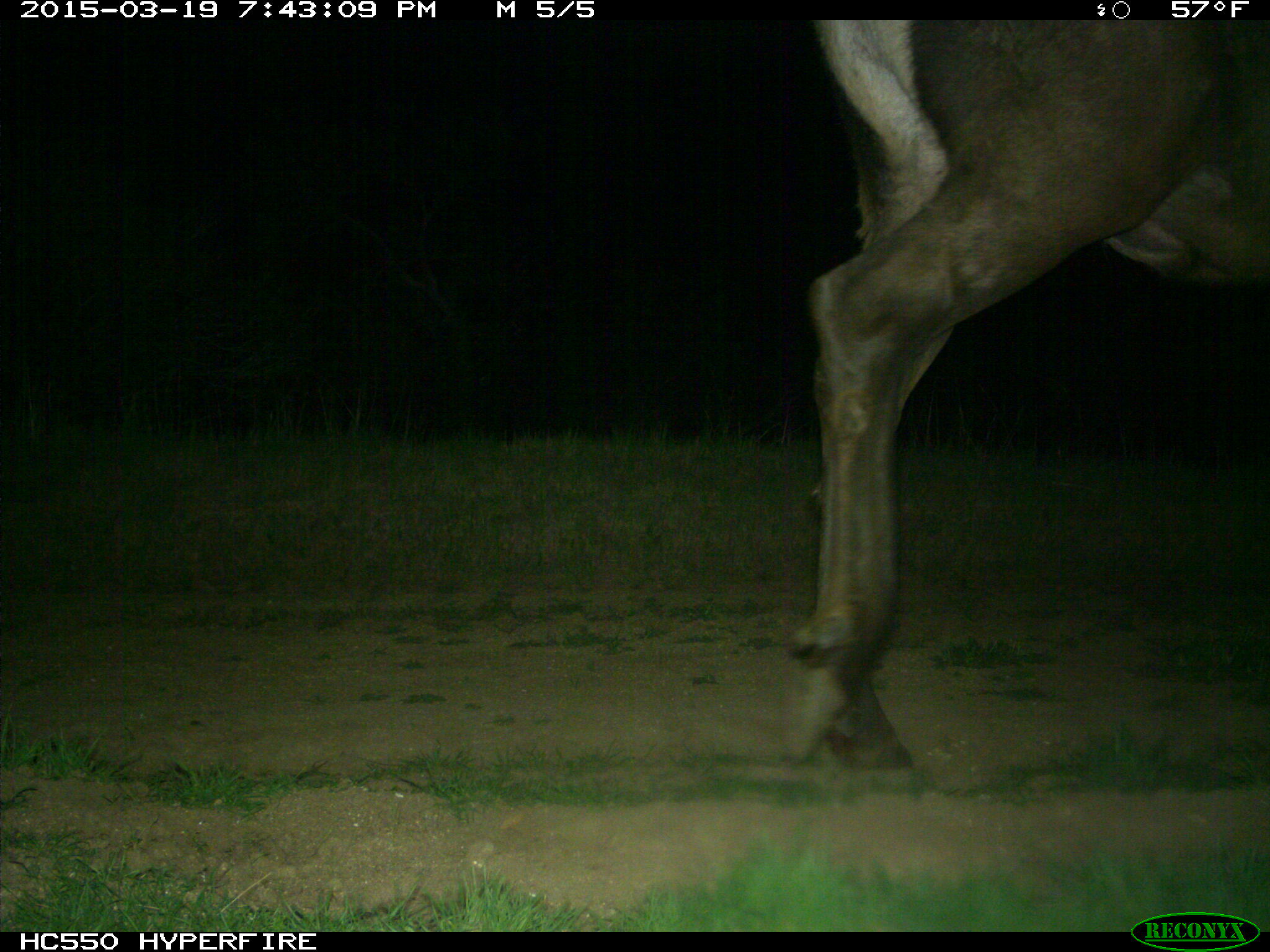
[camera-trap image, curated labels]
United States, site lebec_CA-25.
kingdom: Animalia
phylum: Chordata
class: Mammalia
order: Artiodactyla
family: Cervidae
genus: Cervus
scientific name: Cervus canadensis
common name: elk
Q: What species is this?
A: Cervus canadensis (elk).